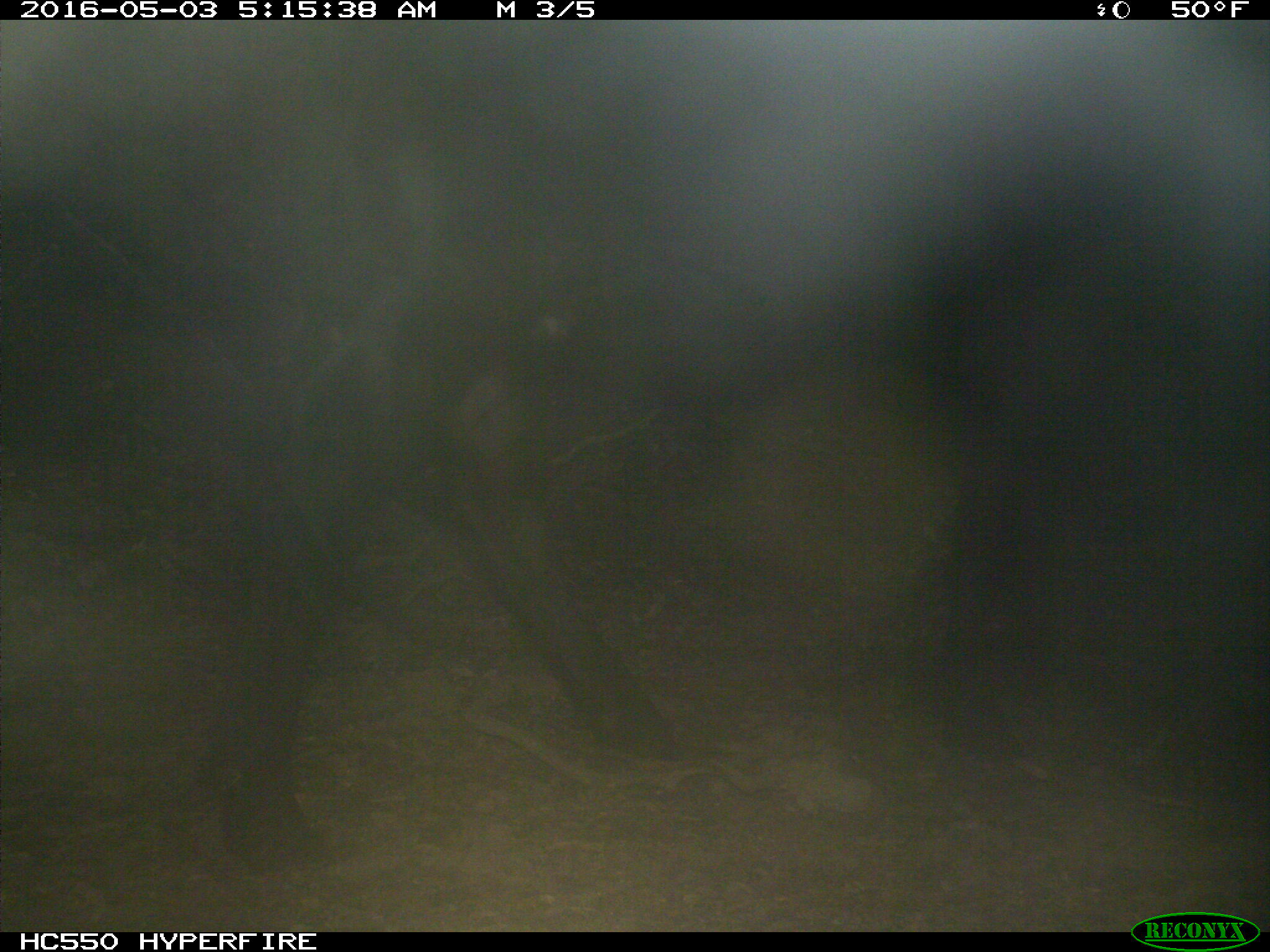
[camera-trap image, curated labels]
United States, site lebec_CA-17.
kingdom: Animalia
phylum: Chordata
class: Mammalia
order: Artiodactyla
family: Bovidae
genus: Bos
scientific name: Bos taurus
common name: domestic cow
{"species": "Bos taurus (domestic cow)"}